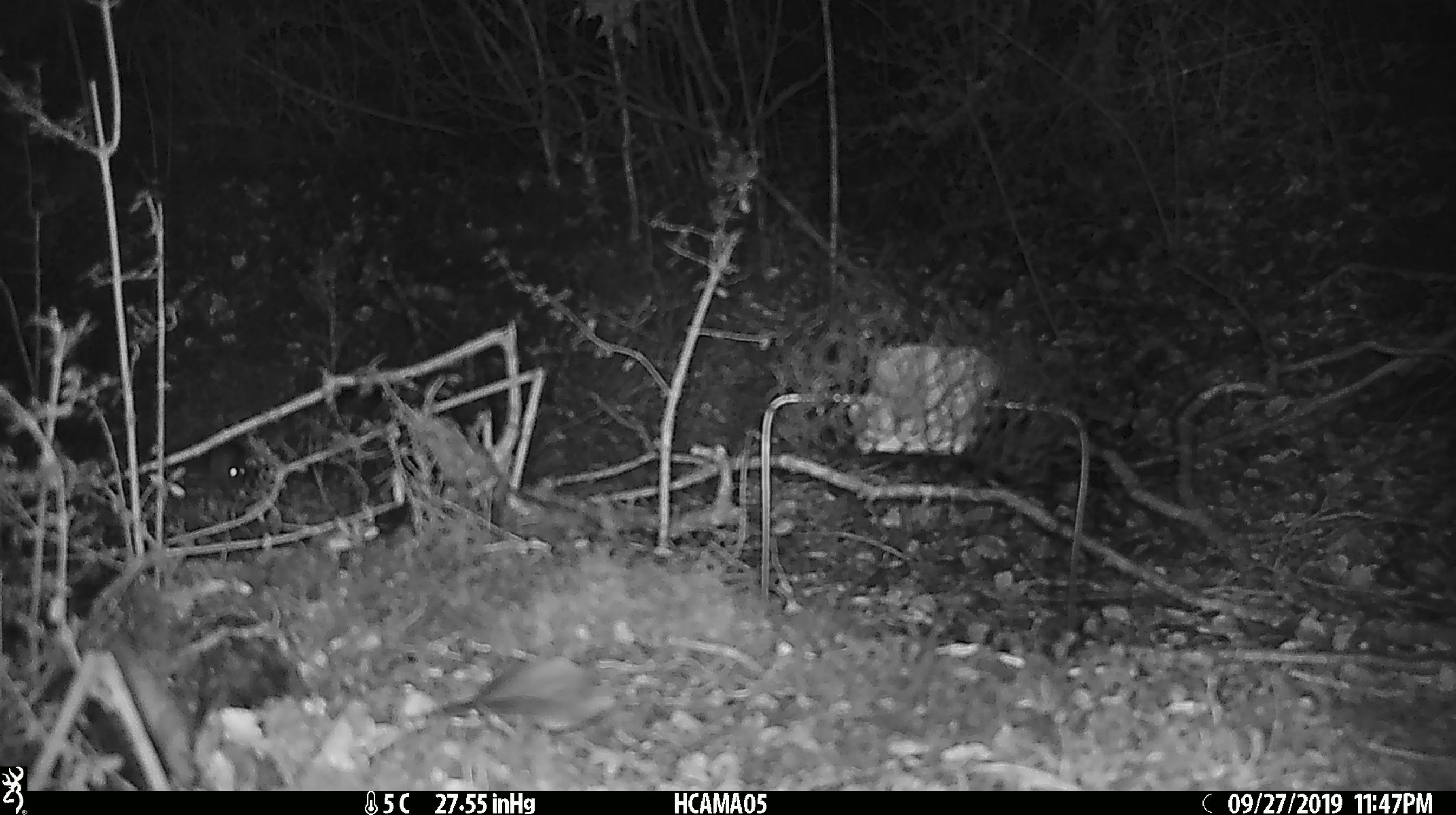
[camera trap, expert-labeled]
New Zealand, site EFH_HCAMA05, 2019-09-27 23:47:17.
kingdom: Animalia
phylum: Chordata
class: Mammalia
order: Rodentia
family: Muridae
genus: Mus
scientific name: Mus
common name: mouse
Mouse (Mus).